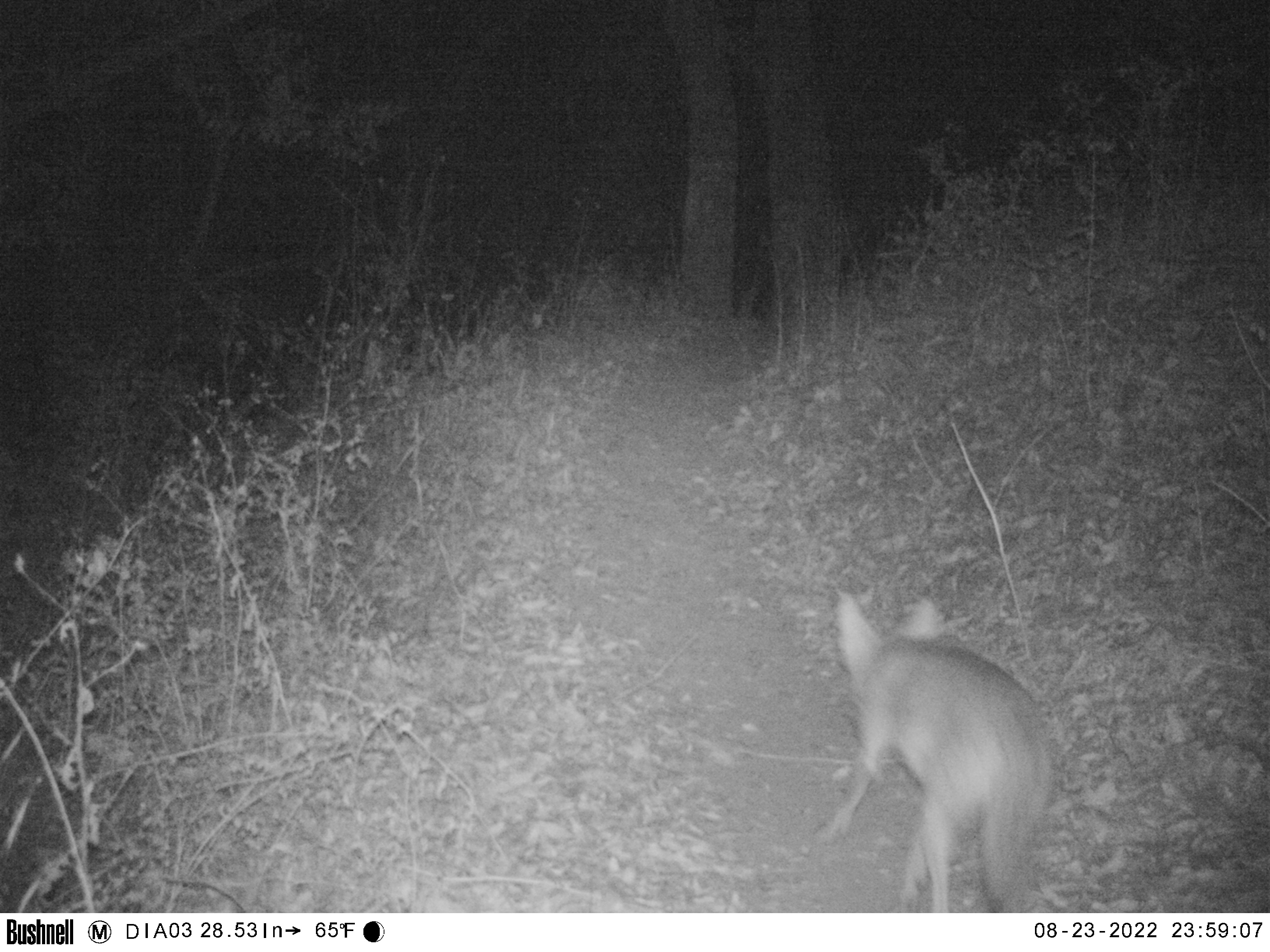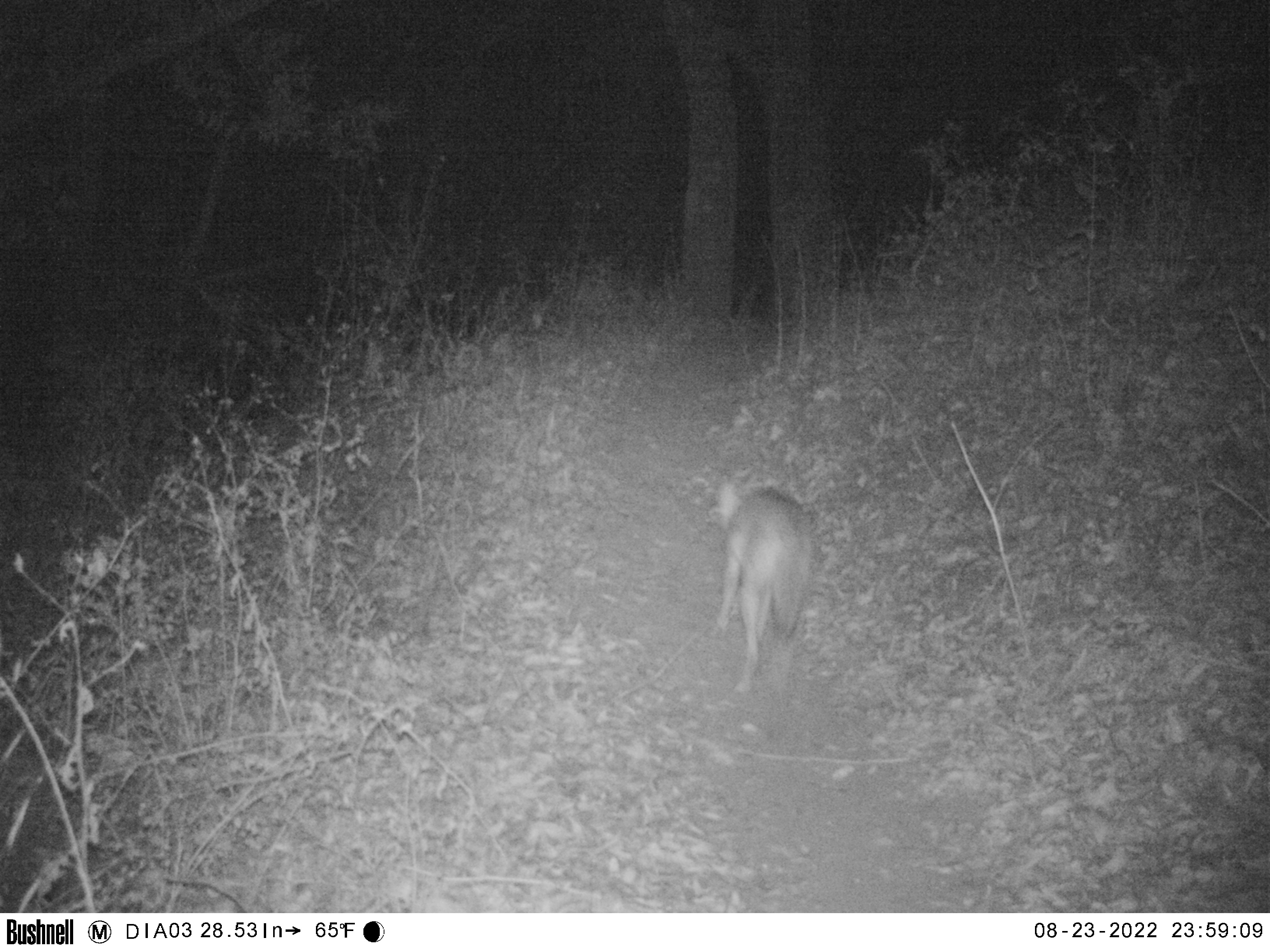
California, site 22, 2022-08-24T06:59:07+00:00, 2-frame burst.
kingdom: Animalia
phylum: Chordata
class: Mammalia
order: Carnivora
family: Canidae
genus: Urocyon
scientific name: Urocyon cinereoargenteus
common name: gray fox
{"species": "gray fox (Urocyon cinereoargenteus)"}